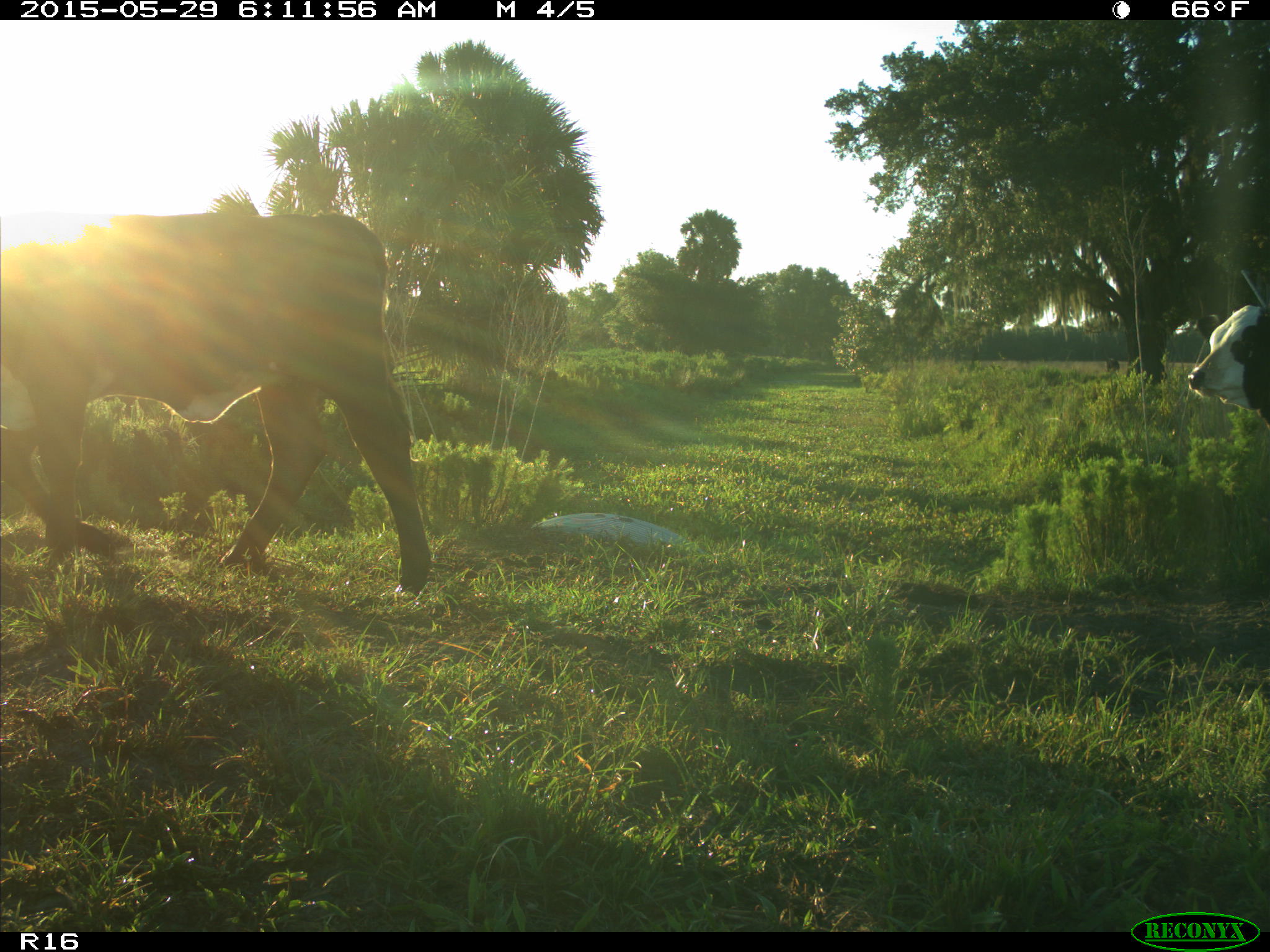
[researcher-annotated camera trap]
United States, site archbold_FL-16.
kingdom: Animalia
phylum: Chordata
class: Mammalia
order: Artiodactyla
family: Bovidae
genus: Bos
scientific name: Bos taurus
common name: domestic cow